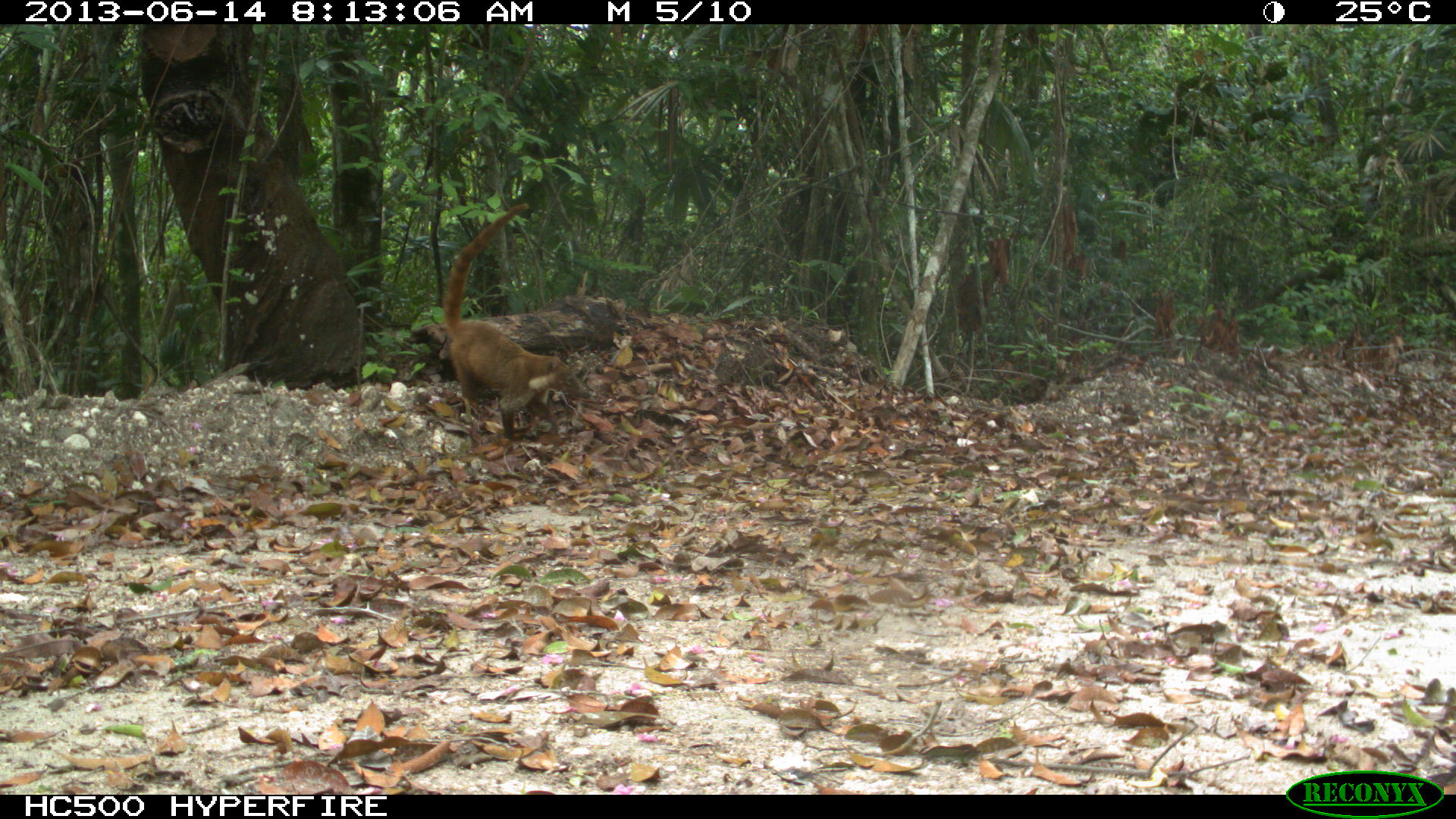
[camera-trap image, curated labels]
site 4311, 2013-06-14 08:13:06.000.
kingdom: Animalia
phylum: Chordata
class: Mammalia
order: Carnivora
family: Procyonidae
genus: Nasua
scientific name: Nasua narica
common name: white-nosed coati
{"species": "Nasua narica (white-nosed coati)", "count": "3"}